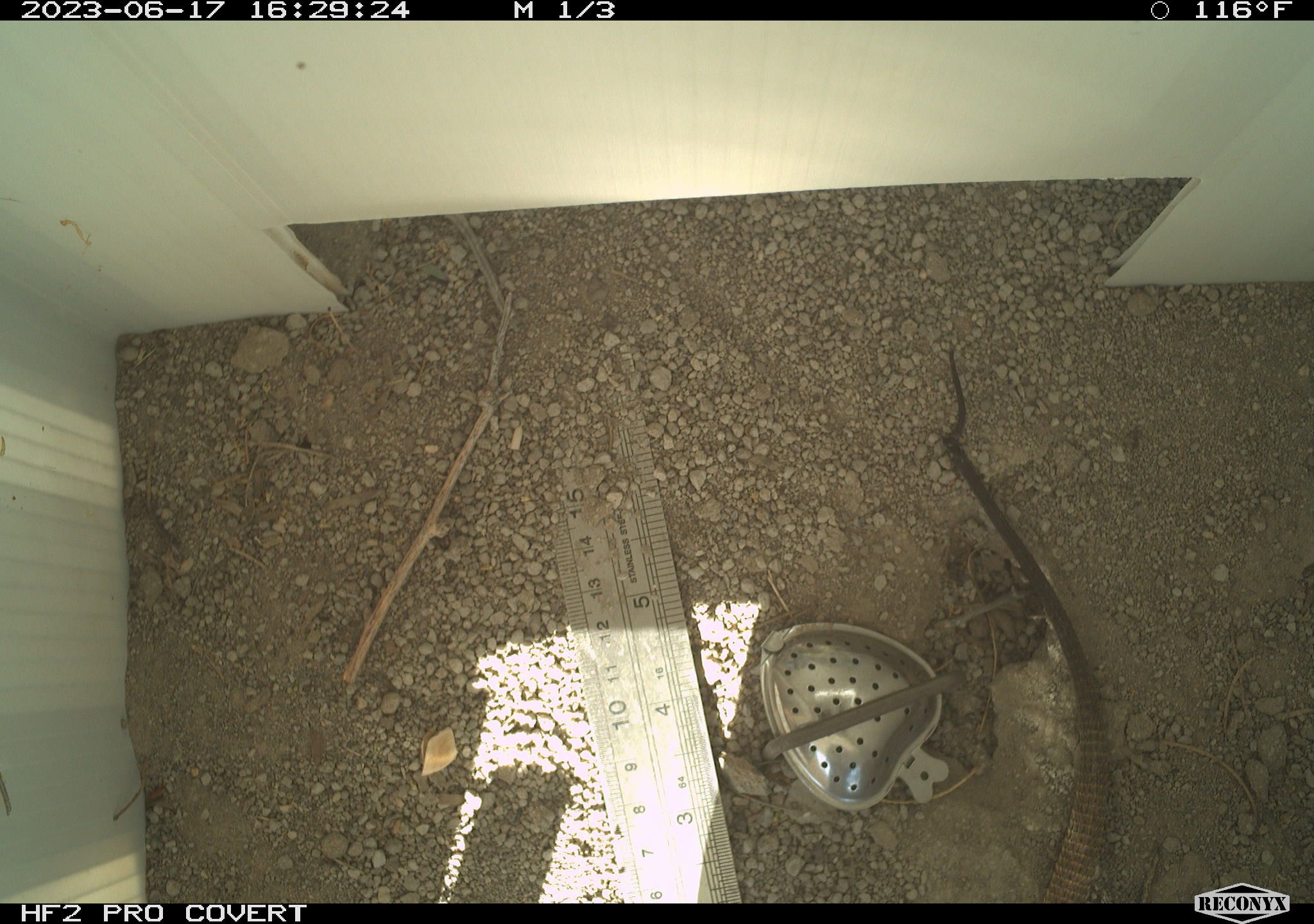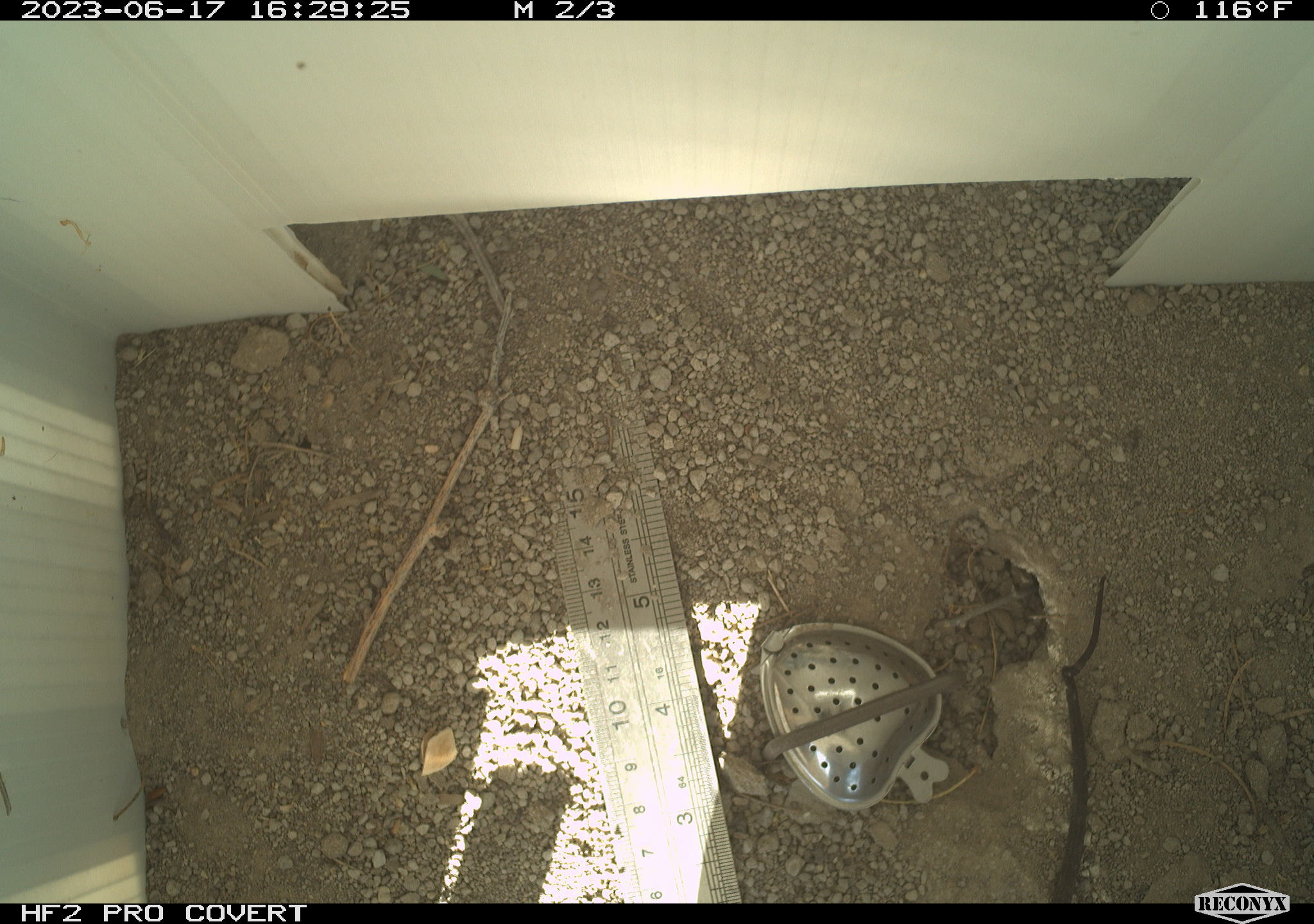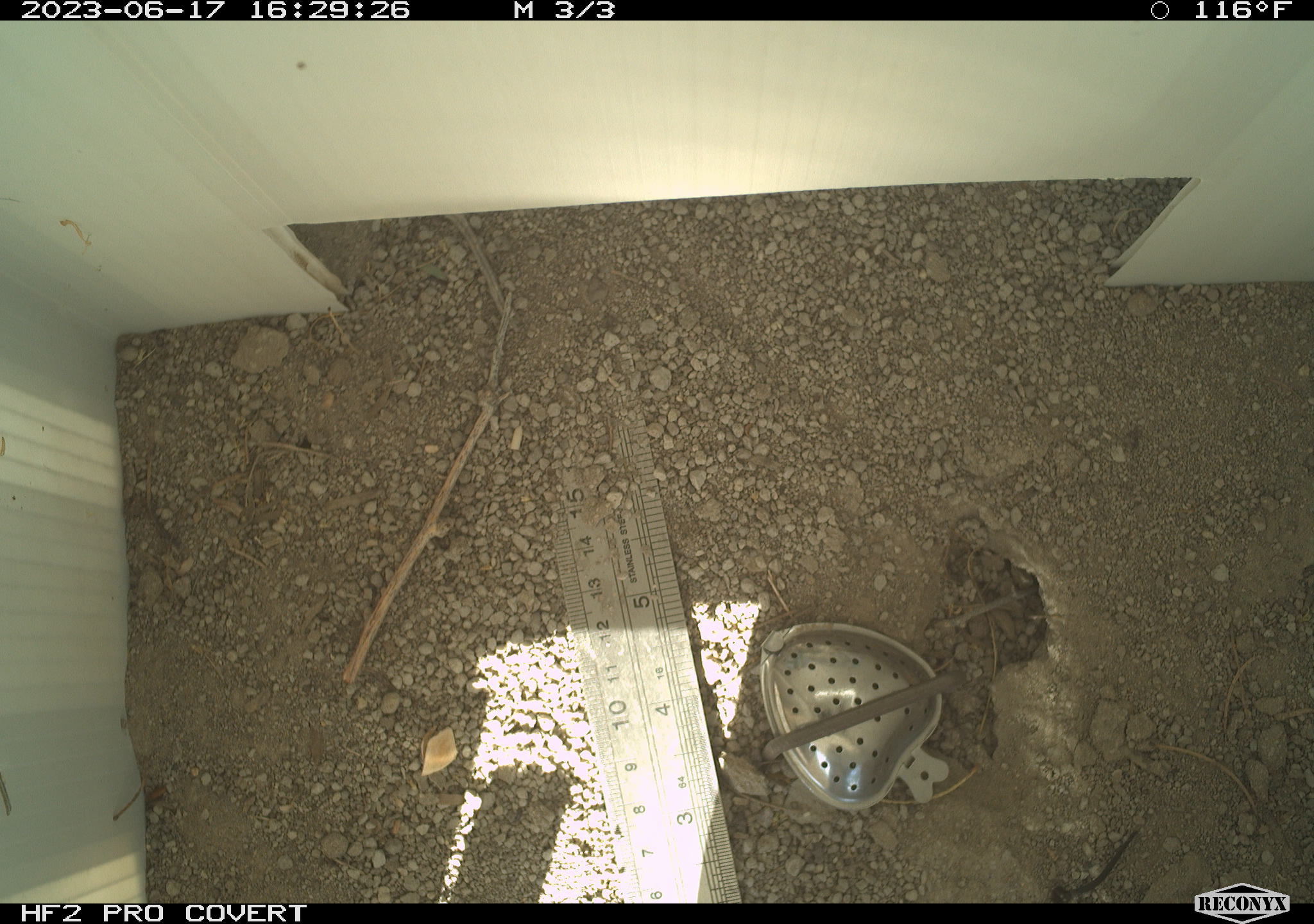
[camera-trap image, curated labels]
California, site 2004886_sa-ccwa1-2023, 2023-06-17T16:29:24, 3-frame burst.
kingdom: Animalia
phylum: Chordata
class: Reptilia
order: Squamata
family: Teiidae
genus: Aspidoscelis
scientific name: Aspidoscelis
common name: whiptail lizards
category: aspidoscelis species